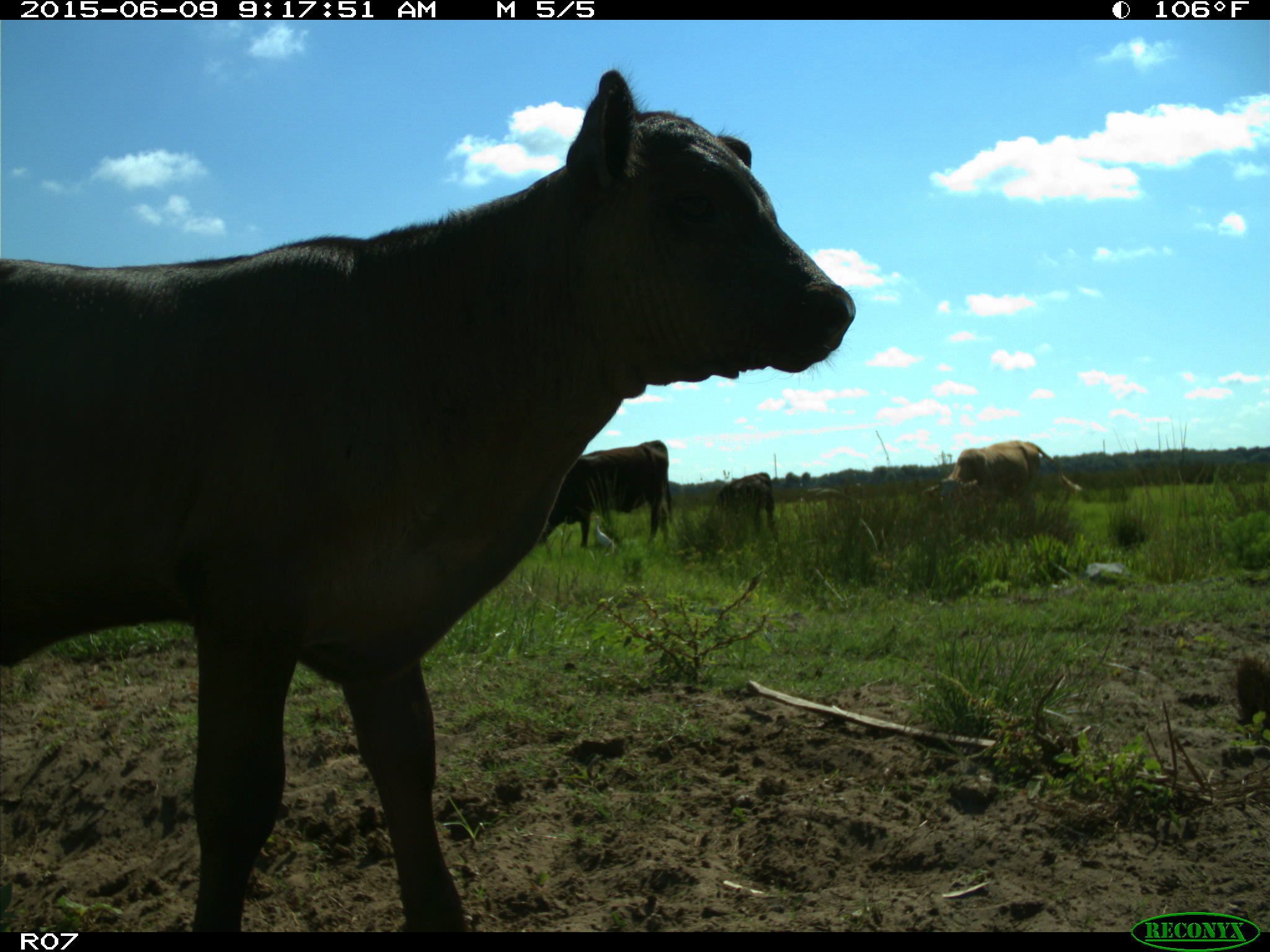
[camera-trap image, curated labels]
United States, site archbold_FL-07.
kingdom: Animalia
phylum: Chordata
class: Mammalia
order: Artiodactyla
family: Bovidae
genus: Bos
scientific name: Bos taurus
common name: domestic cow